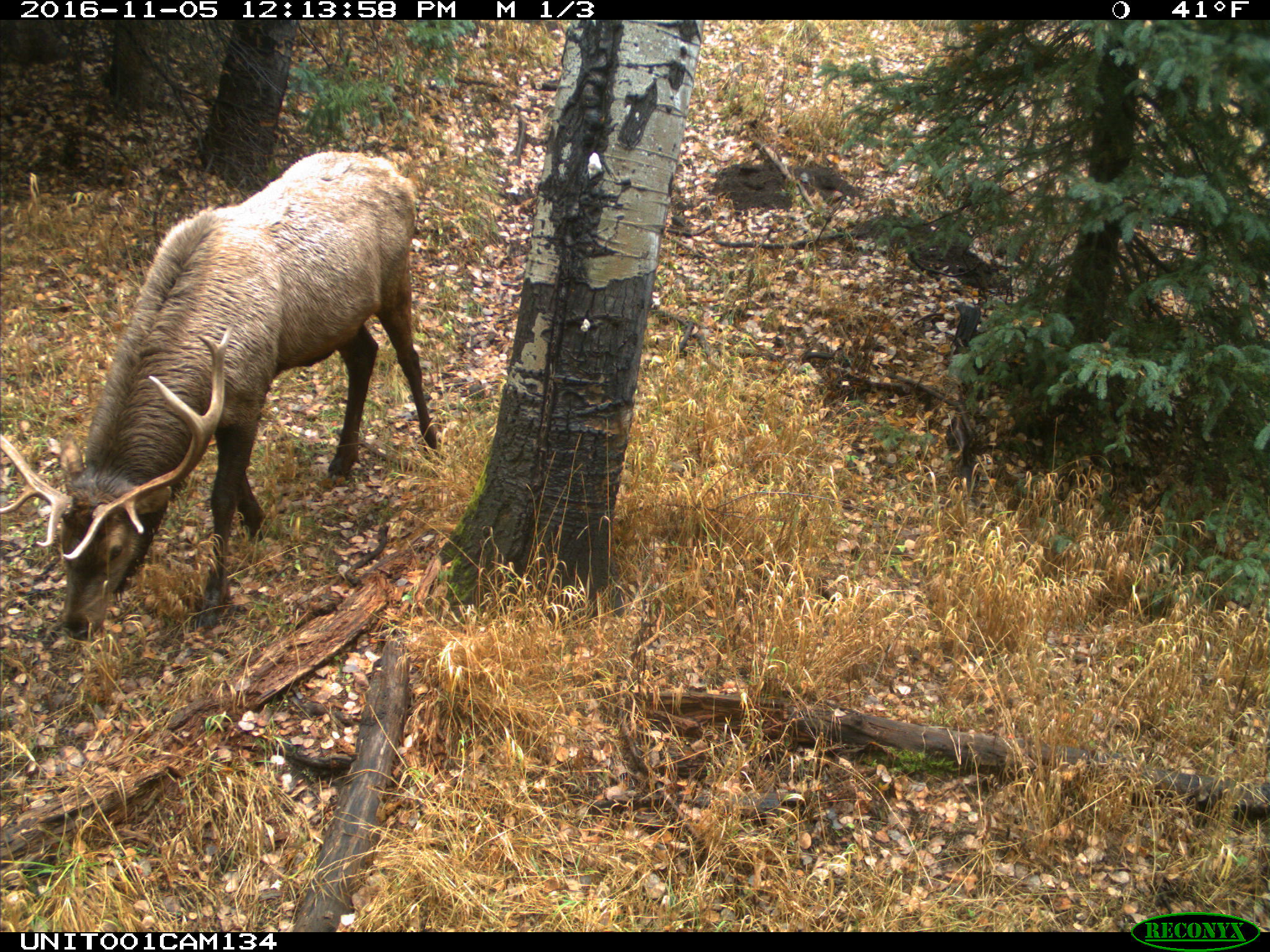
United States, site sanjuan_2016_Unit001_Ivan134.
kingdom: Animalia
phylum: Chordata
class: Mammalia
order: Artiodactyla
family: Cervidae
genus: Cervus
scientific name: Cervus elaphus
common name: red deer